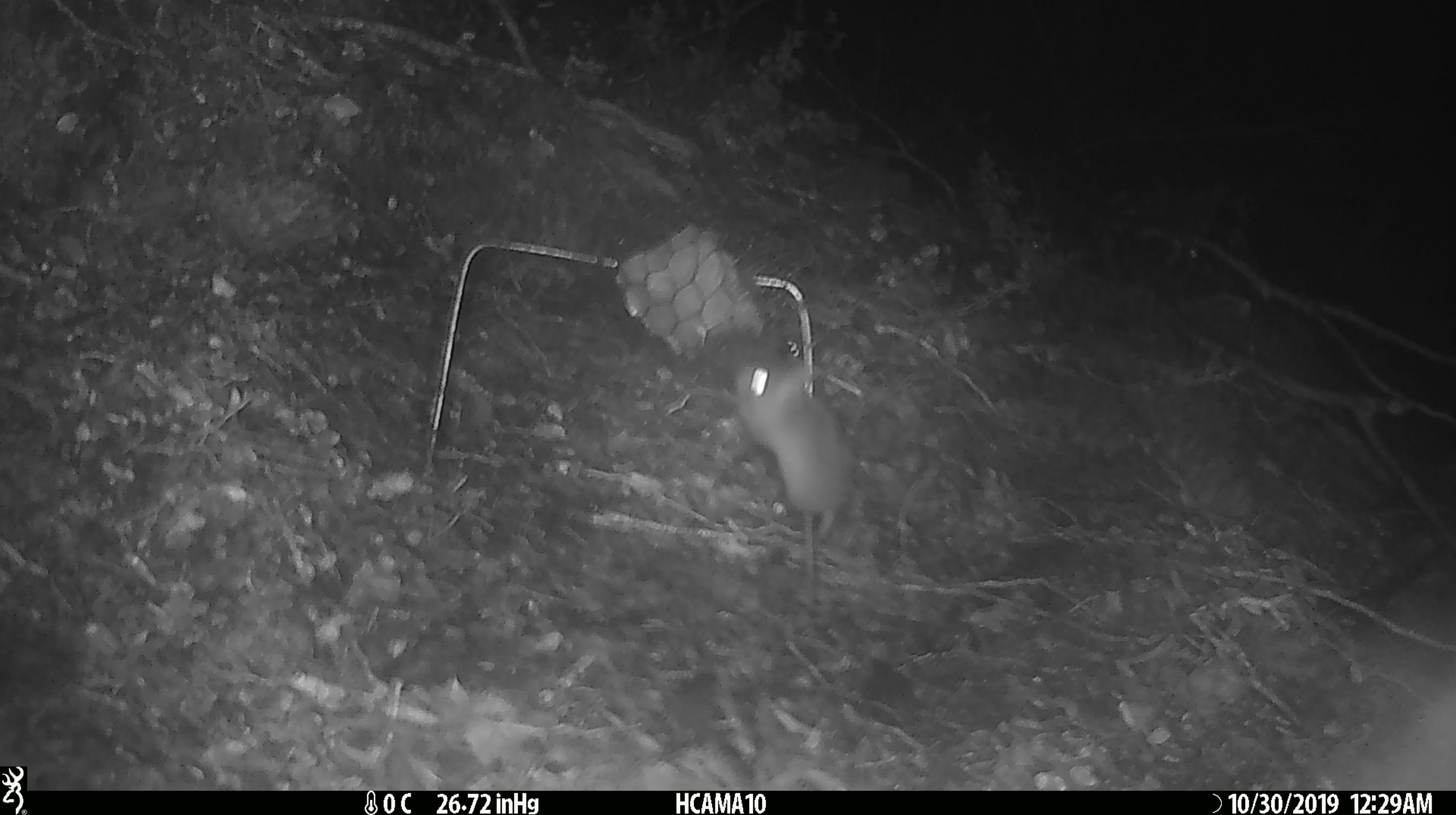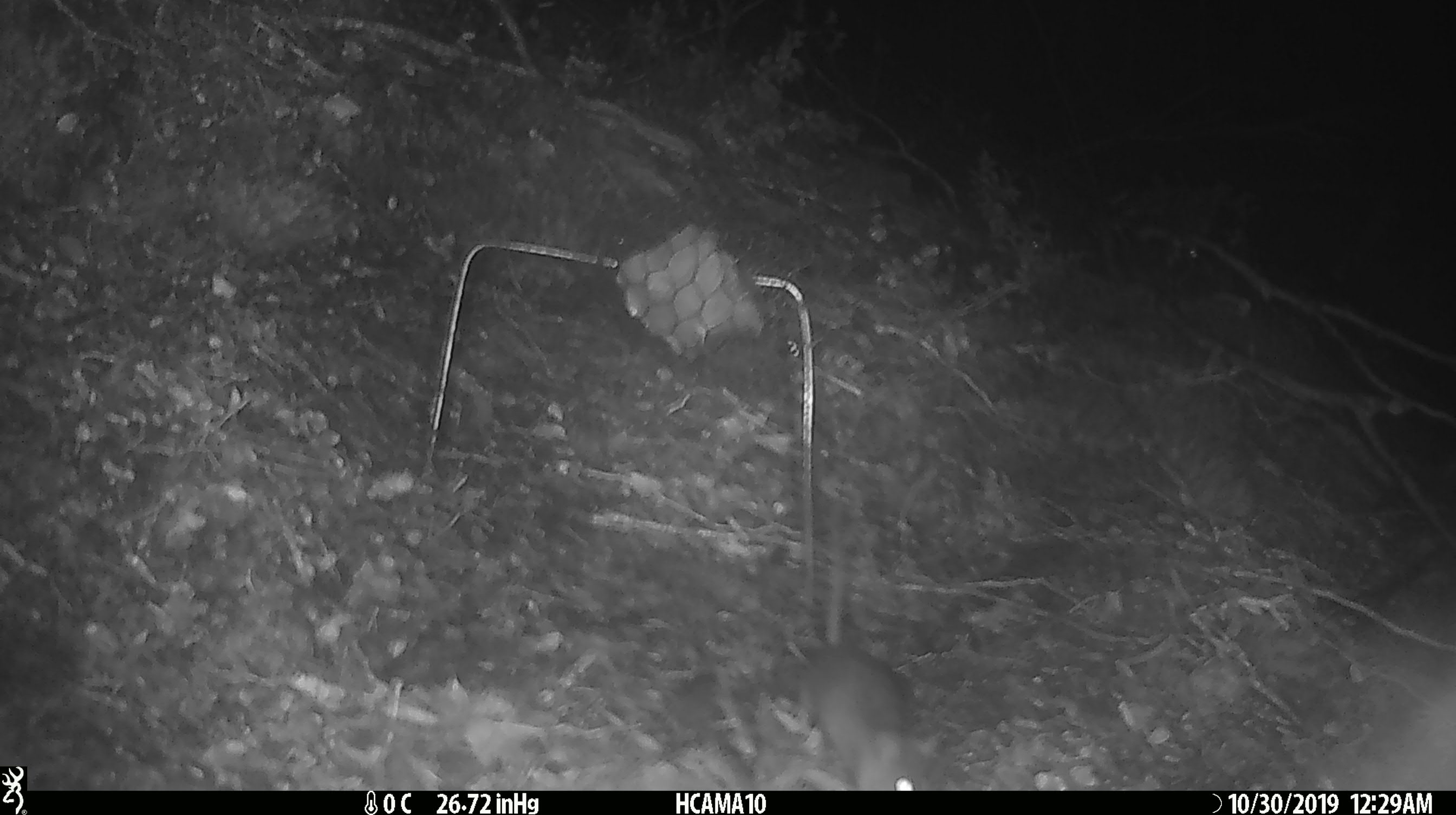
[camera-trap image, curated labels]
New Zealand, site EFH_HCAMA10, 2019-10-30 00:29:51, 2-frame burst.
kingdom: Animalia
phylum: Chordata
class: Mammalia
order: Rodentia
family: Muridae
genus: Mus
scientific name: Mus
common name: mouse